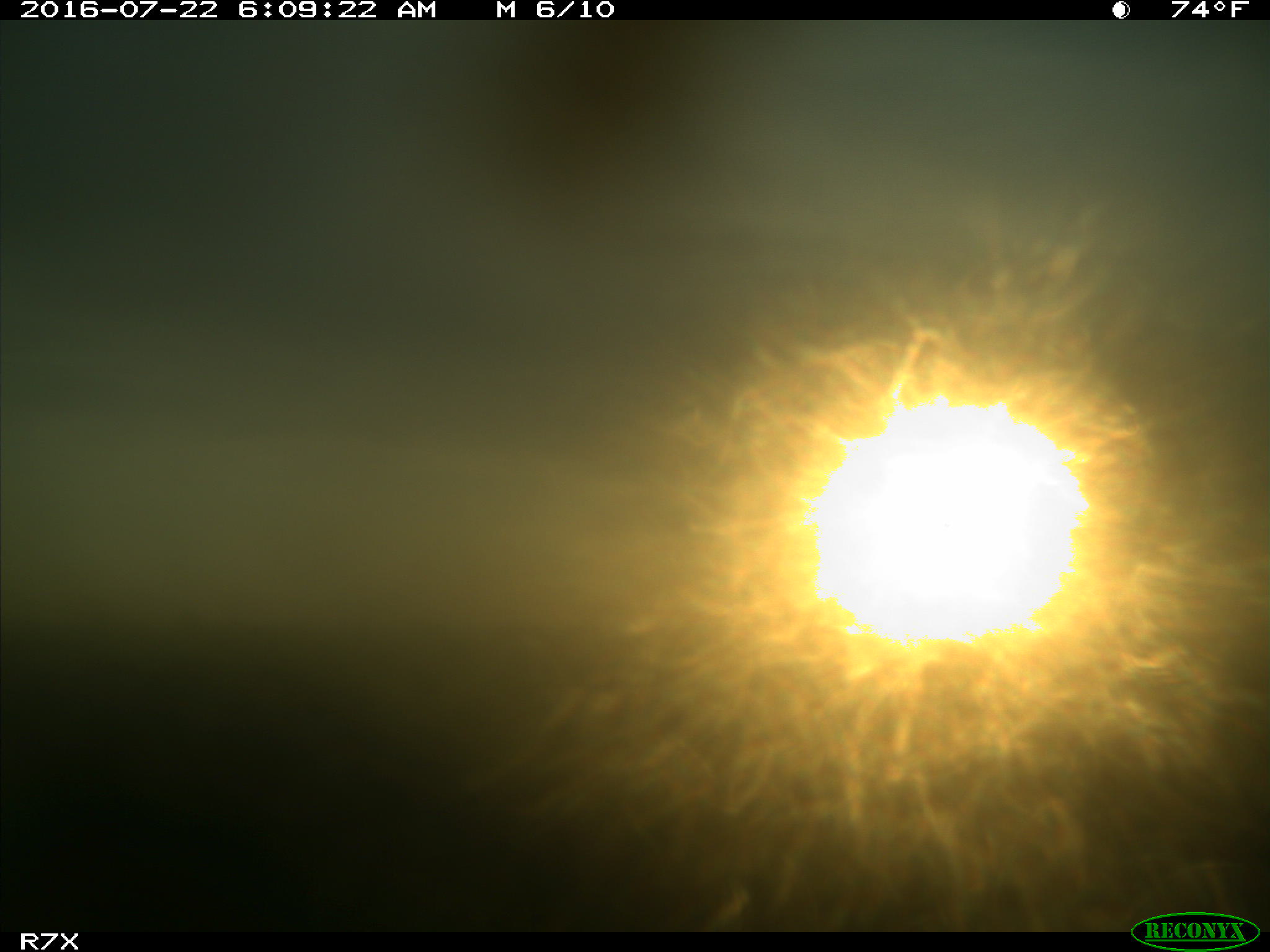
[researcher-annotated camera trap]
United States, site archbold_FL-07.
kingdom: Animalia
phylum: Chordata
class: Mammalia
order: Artiodactyla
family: Bovidae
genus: Bos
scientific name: Bos taurus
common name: domestic cow